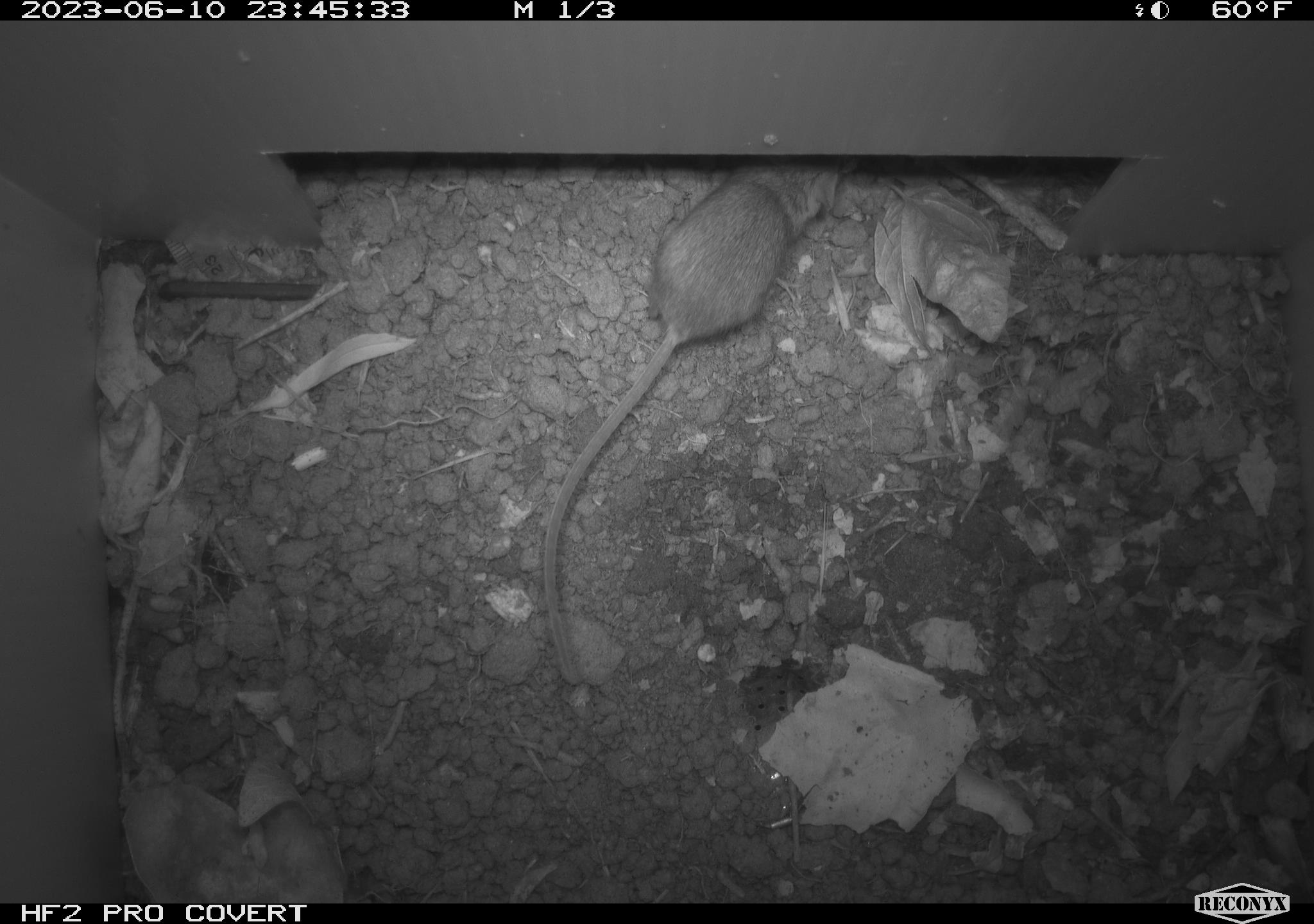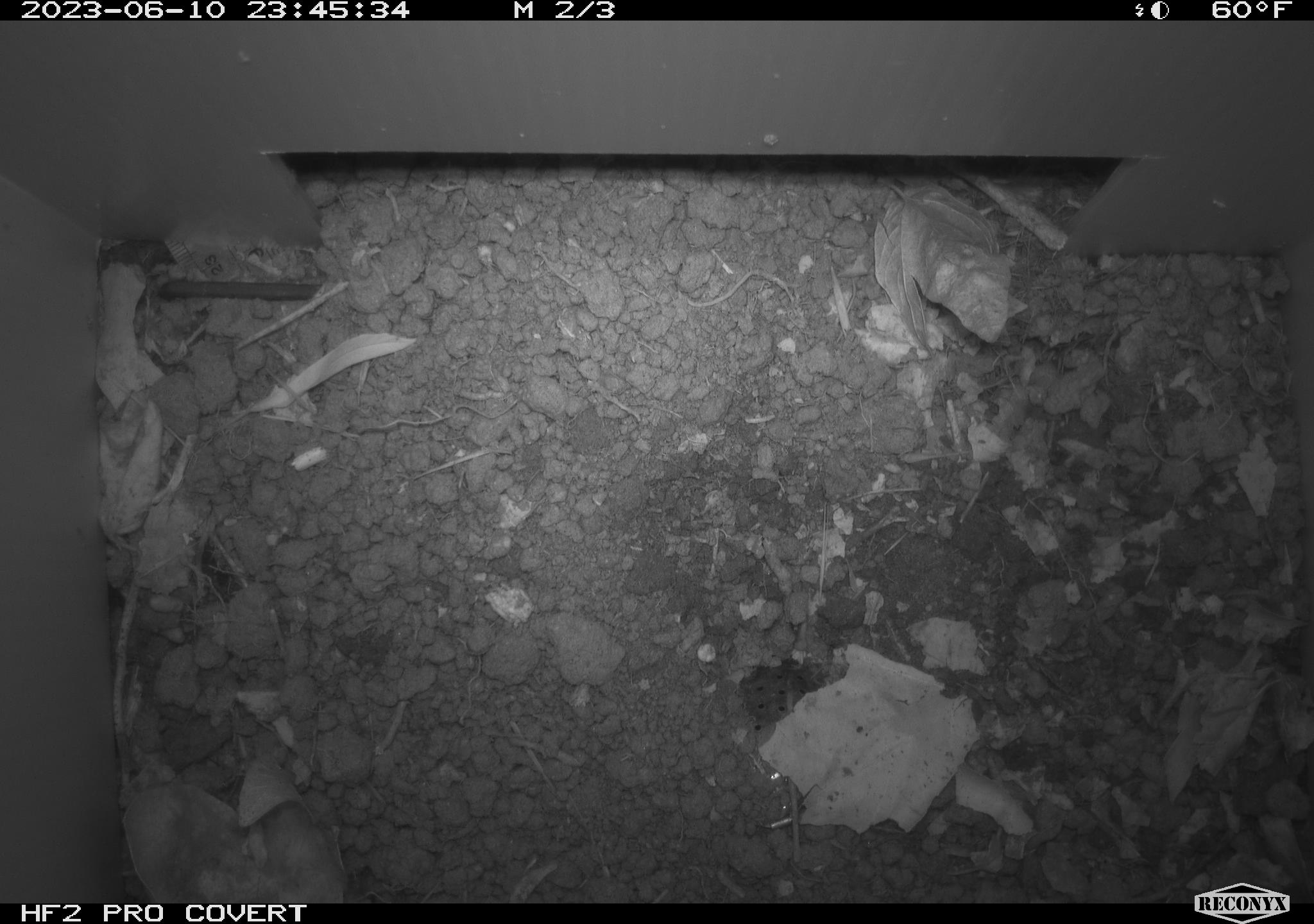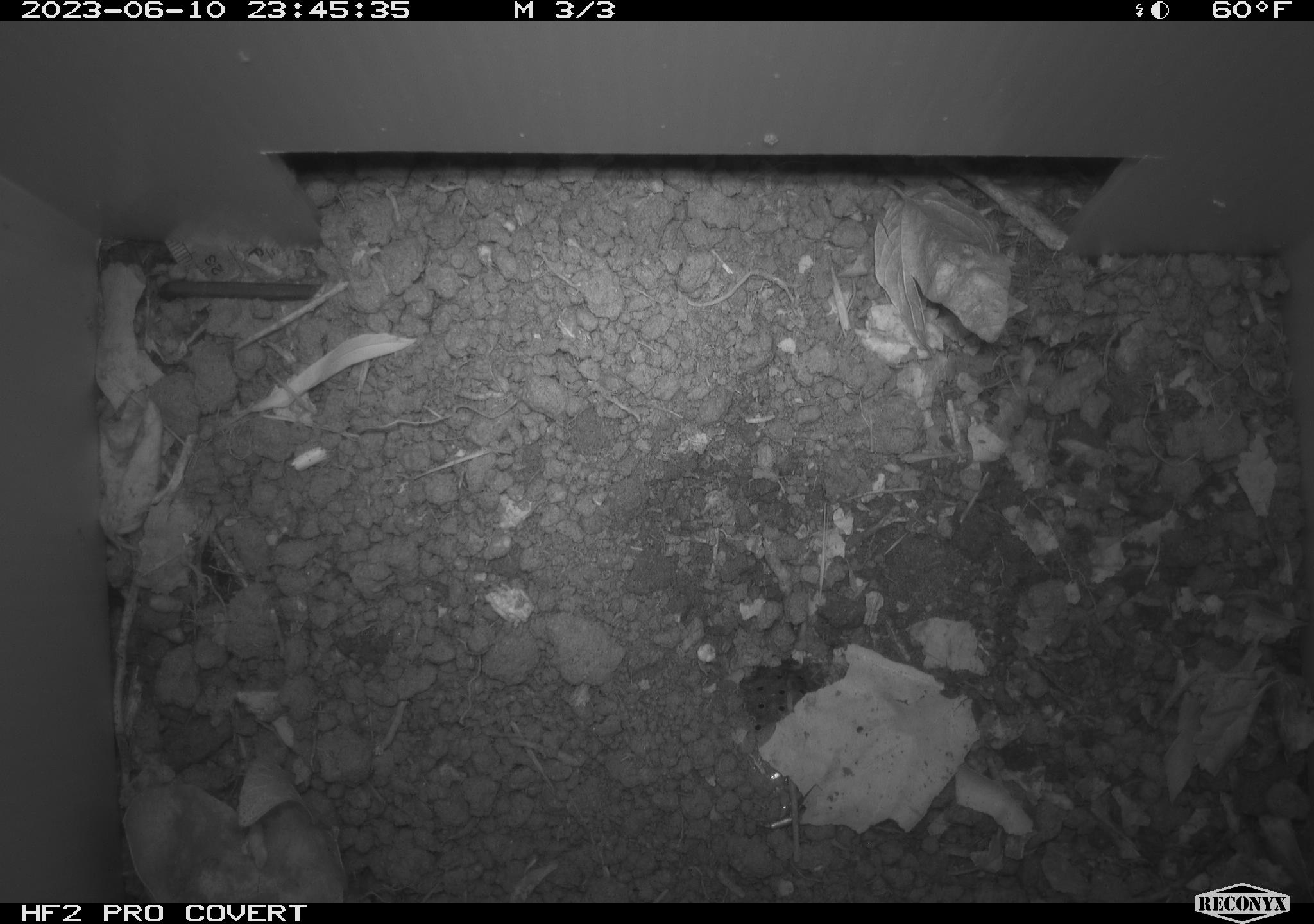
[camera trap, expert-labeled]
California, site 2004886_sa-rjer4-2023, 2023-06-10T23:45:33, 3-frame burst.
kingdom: Animalia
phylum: Chordata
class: Mammalia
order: Rodentia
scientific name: Rodentia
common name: mouse species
Mouse species (Rodentia).